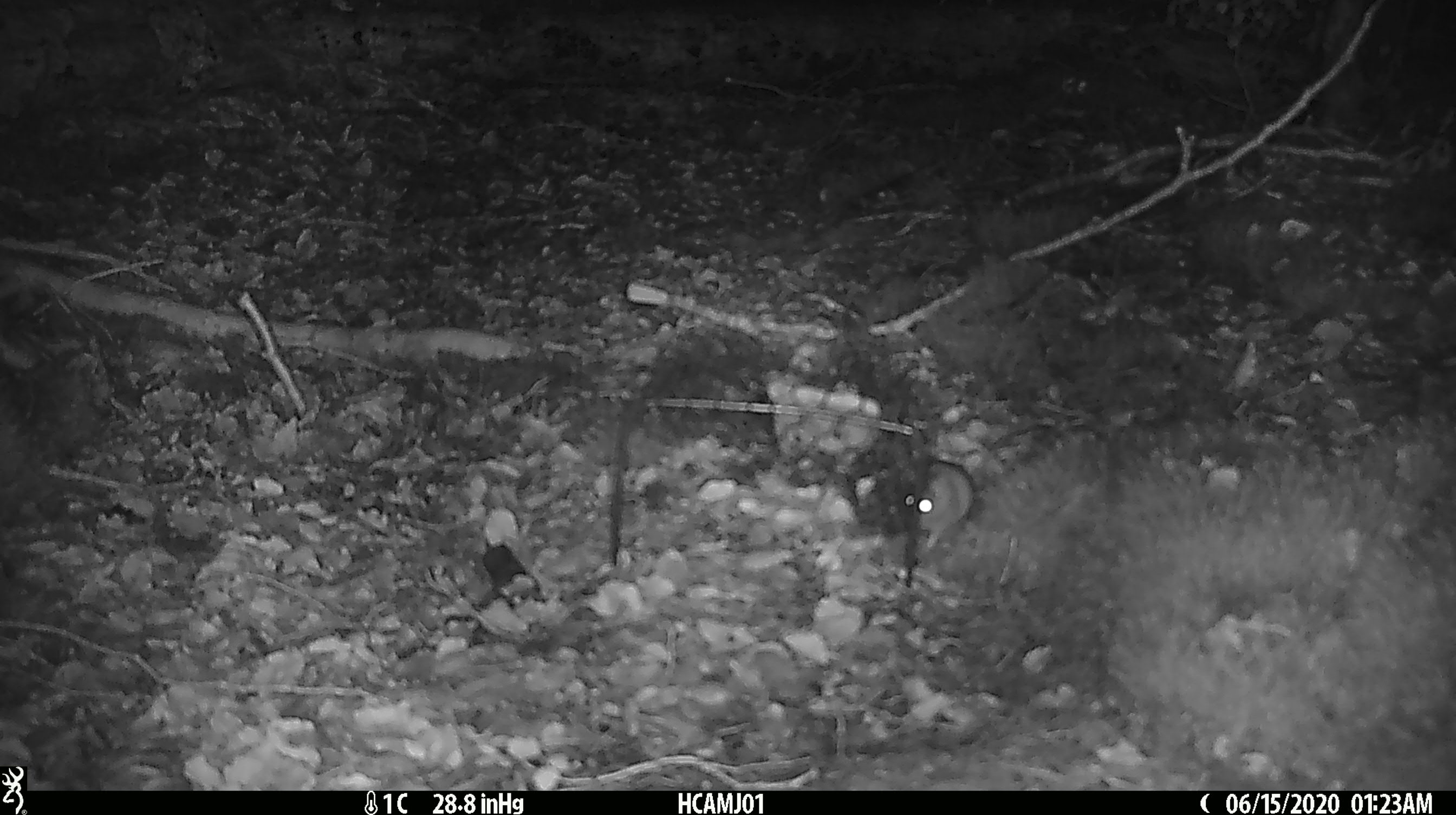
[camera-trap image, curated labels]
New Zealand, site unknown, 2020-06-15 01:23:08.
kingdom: Animalia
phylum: Chordata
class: Mammalia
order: Rodentia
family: Muridae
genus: Mus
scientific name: Mus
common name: mouse